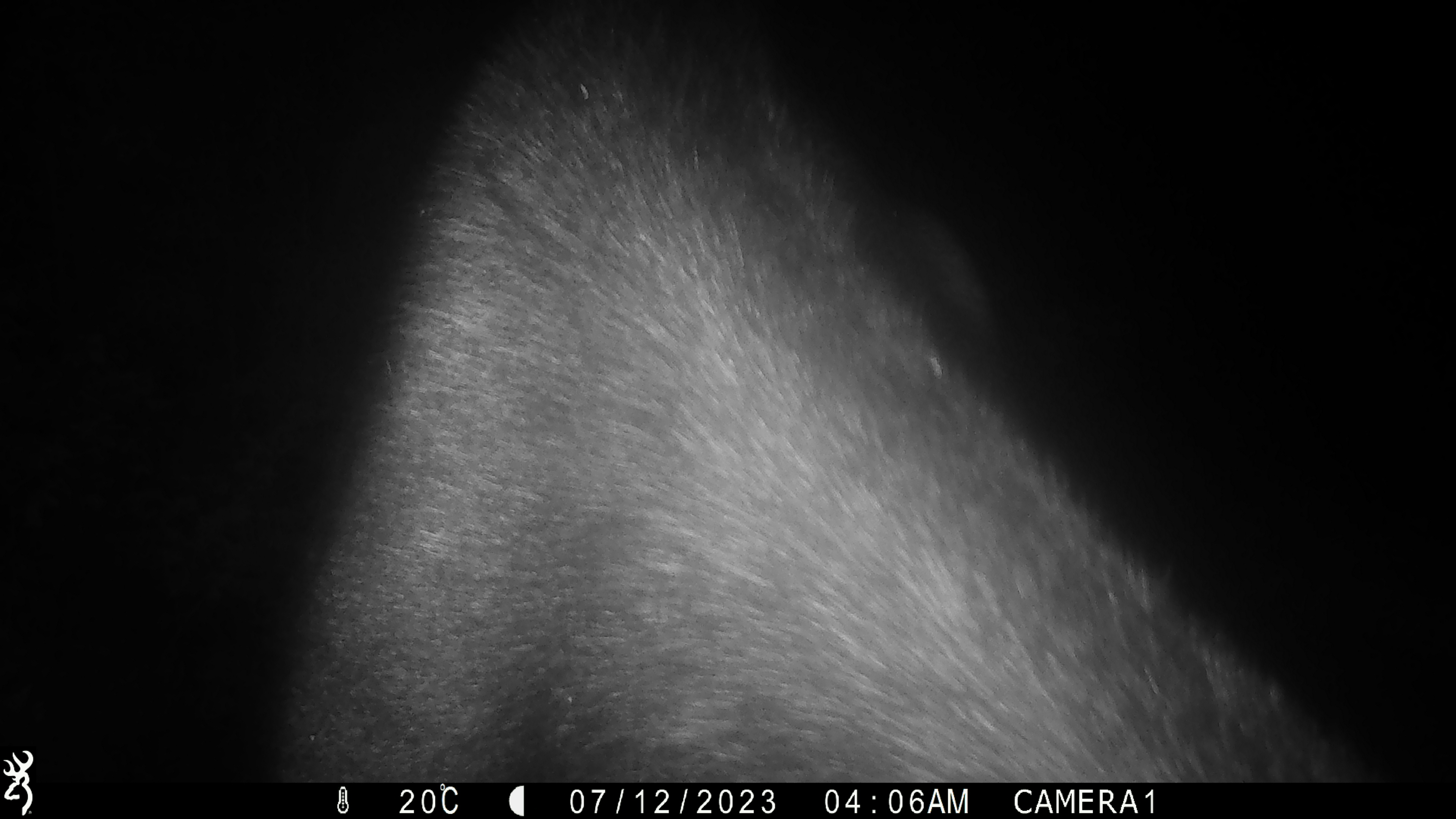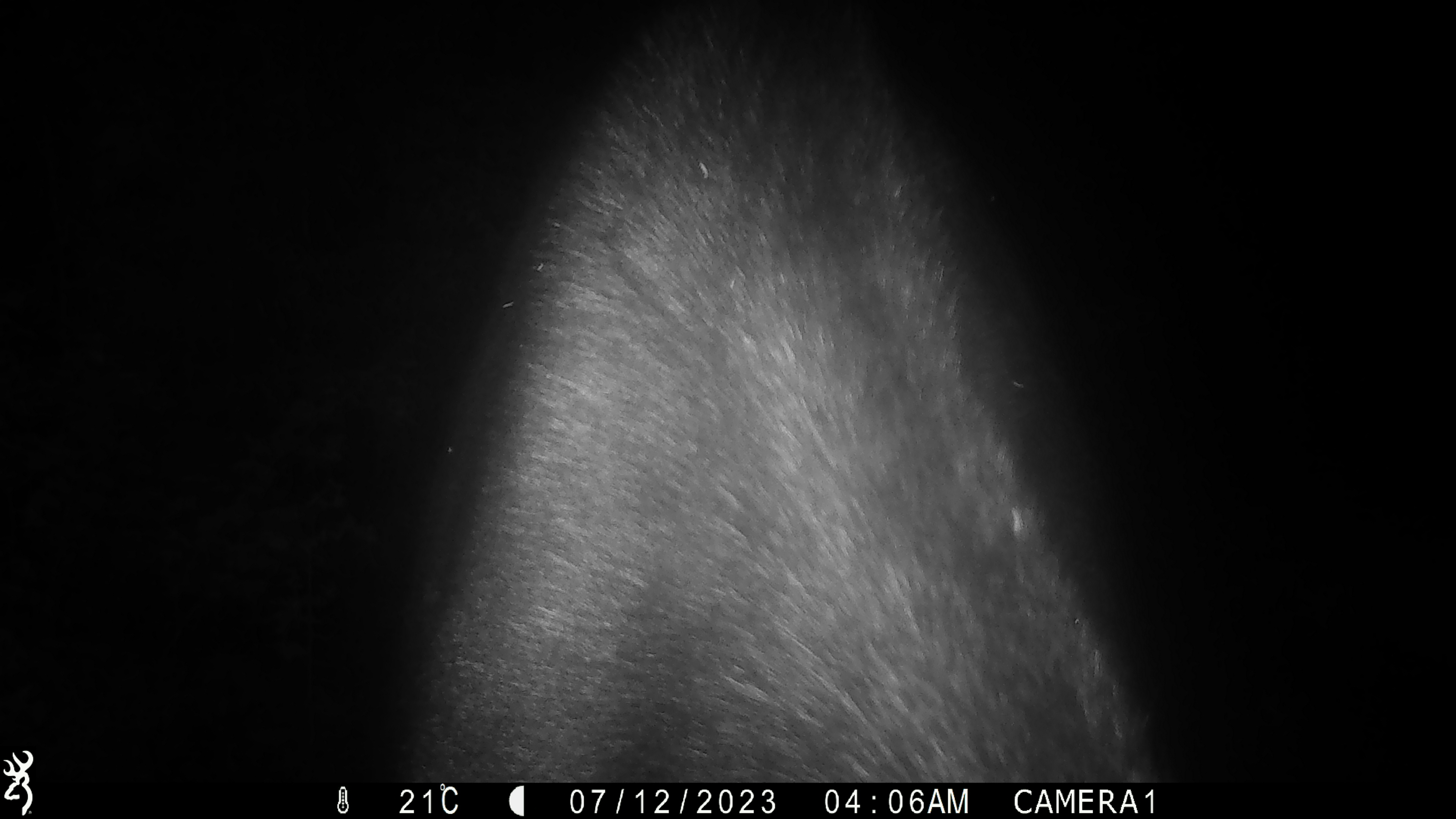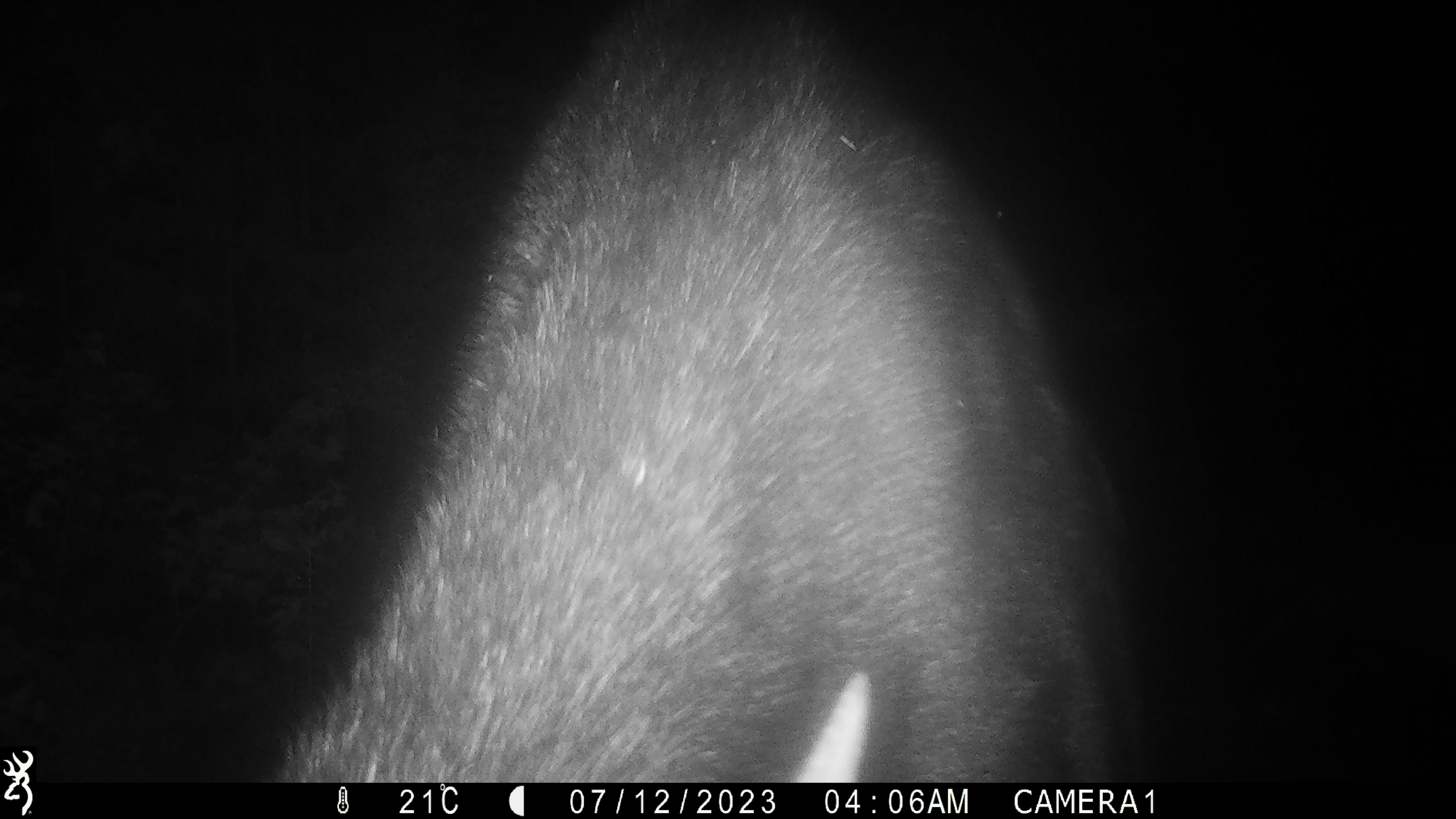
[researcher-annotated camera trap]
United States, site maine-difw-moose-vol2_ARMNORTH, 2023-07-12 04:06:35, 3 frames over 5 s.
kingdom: Animalia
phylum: Chordata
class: Mammalia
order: Artiodactyla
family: Cervidae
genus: Alces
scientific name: Alces alces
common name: moose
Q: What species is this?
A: Moose (Alces alces).